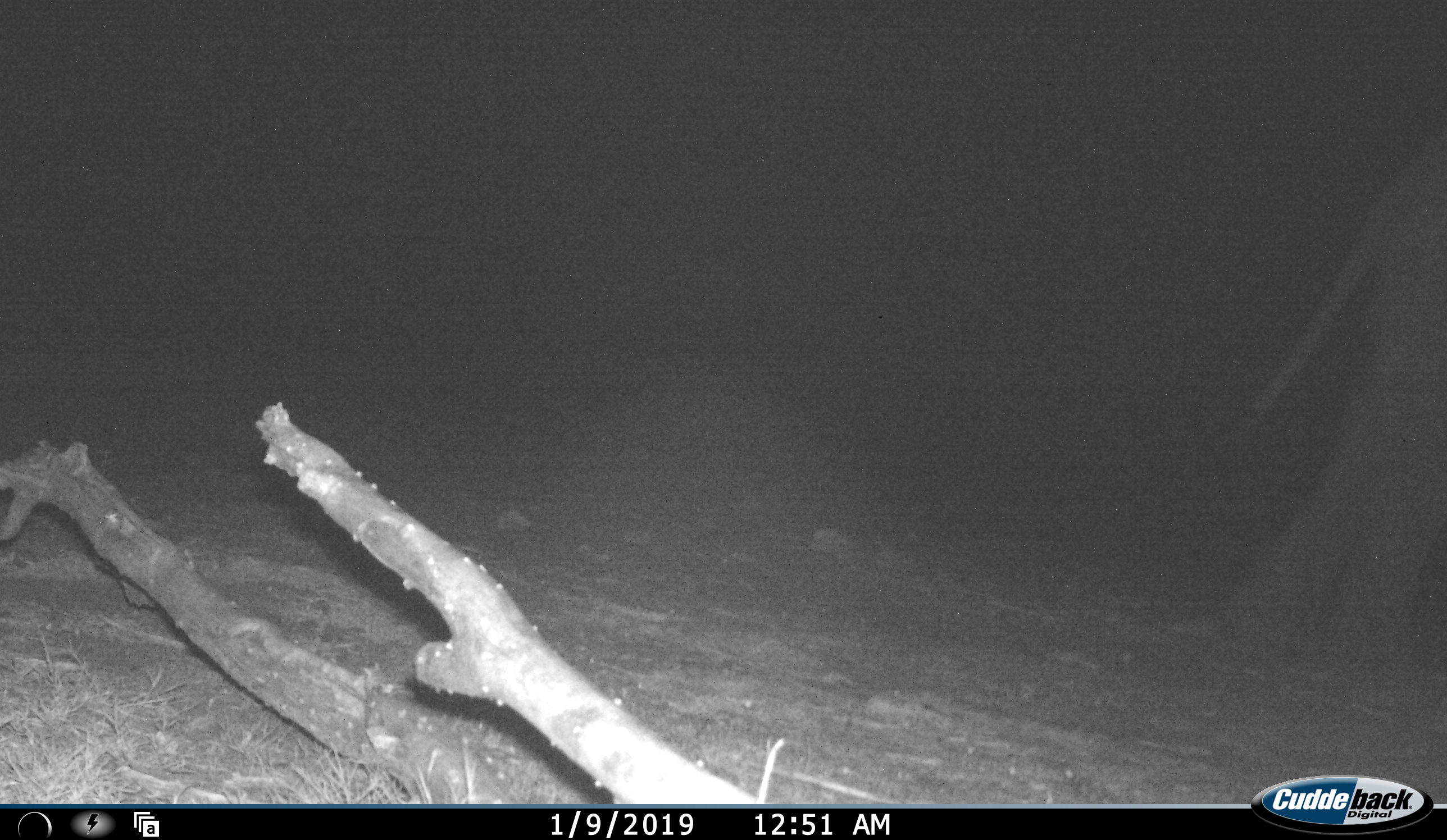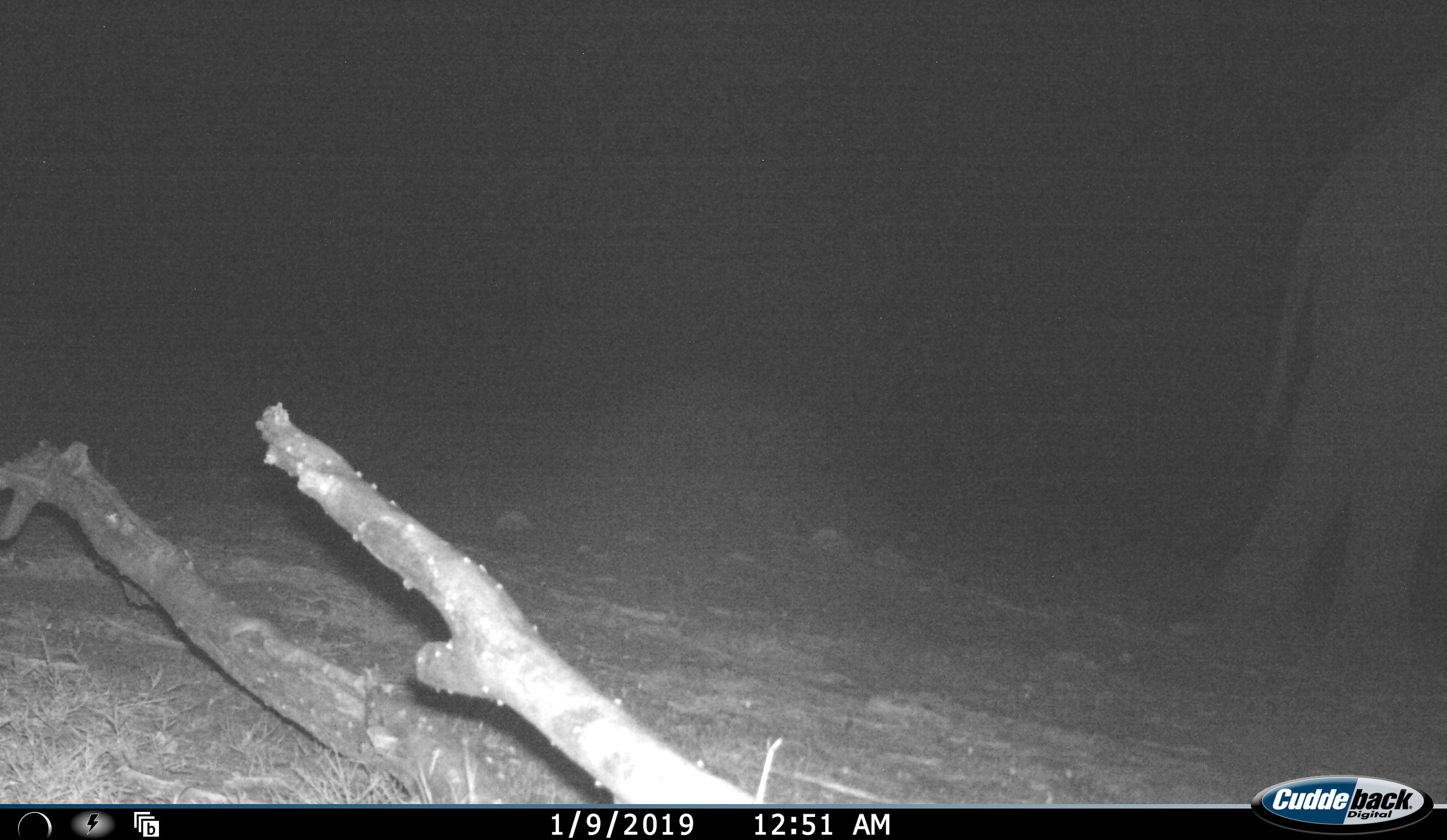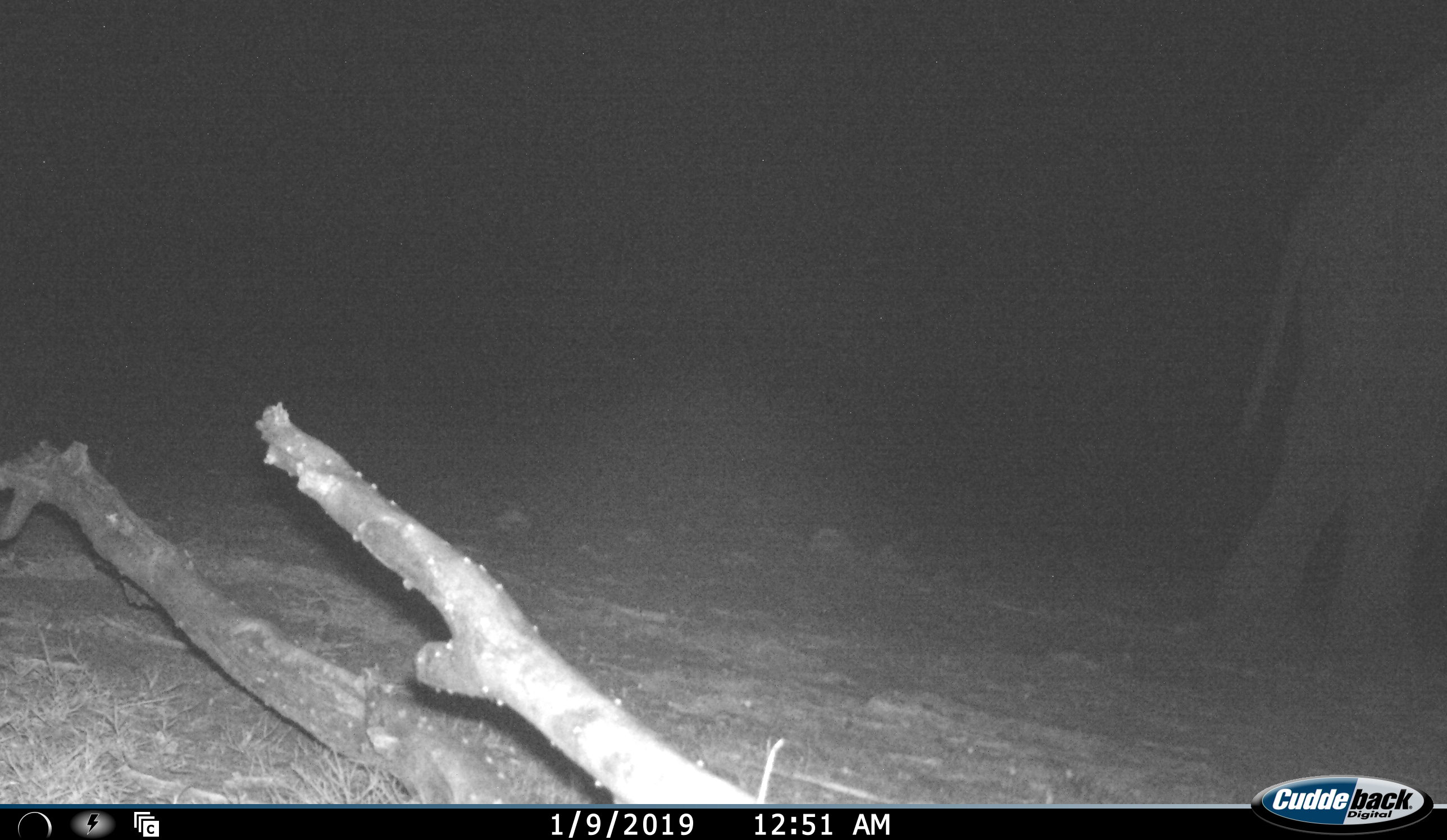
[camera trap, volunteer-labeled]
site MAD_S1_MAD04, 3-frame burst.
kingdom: Animalia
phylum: Chordata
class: Mammalia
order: Proboscidea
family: Elephantidae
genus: Loxodonta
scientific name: Loxodonta africana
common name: african bush elephant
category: elephant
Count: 1.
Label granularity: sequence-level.